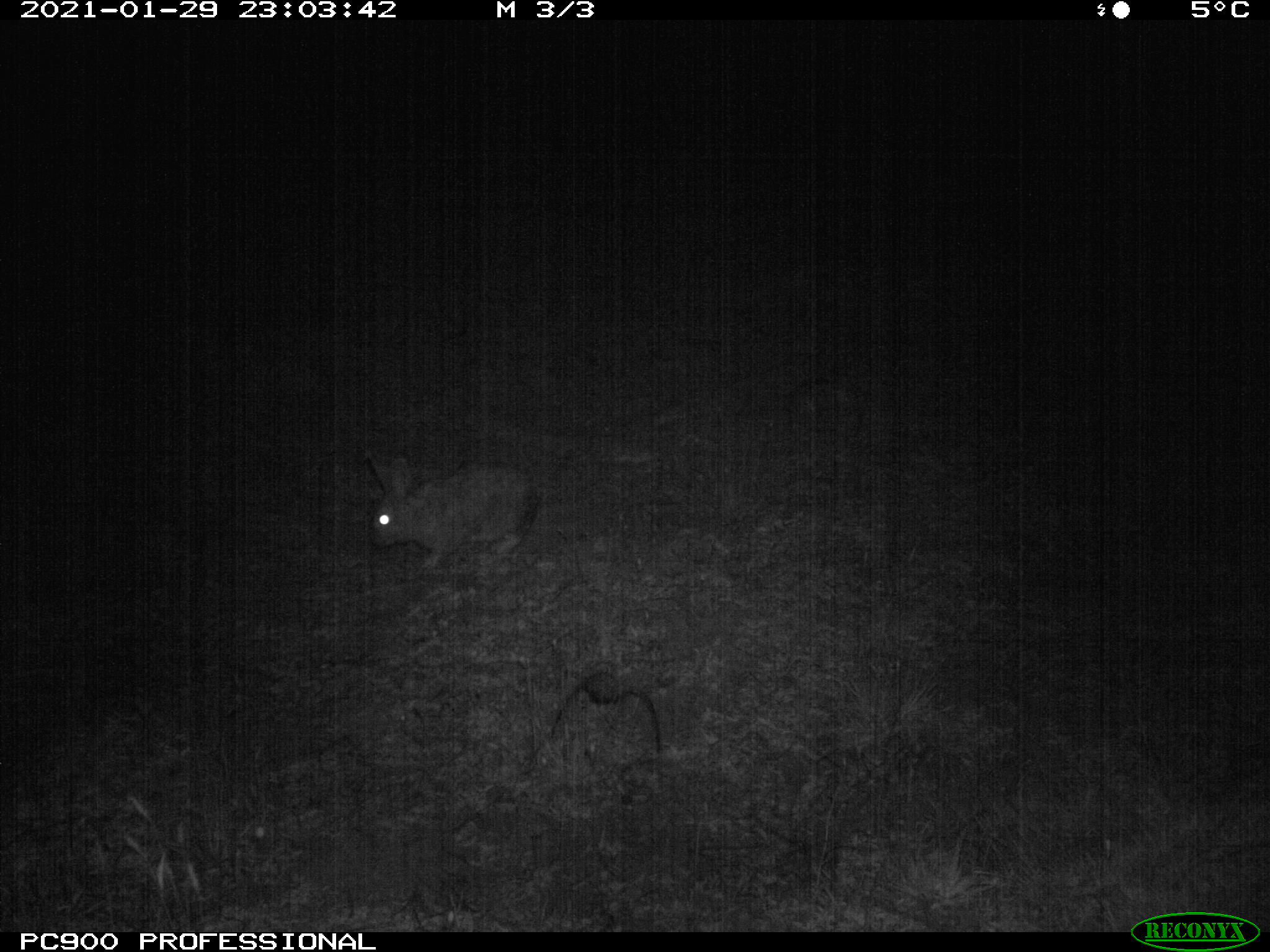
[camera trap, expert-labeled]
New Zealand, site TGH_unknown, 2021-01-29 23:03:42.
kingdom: Animalia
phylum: Chordata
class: Mammalia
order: Lagomorpha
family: Leporidae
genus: Oryctolagus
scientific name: Oryctolagus cuniculus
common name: european rabbit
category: rabbit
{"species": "rabbit (european rabbit) (Oryctolagus cuniculus)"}